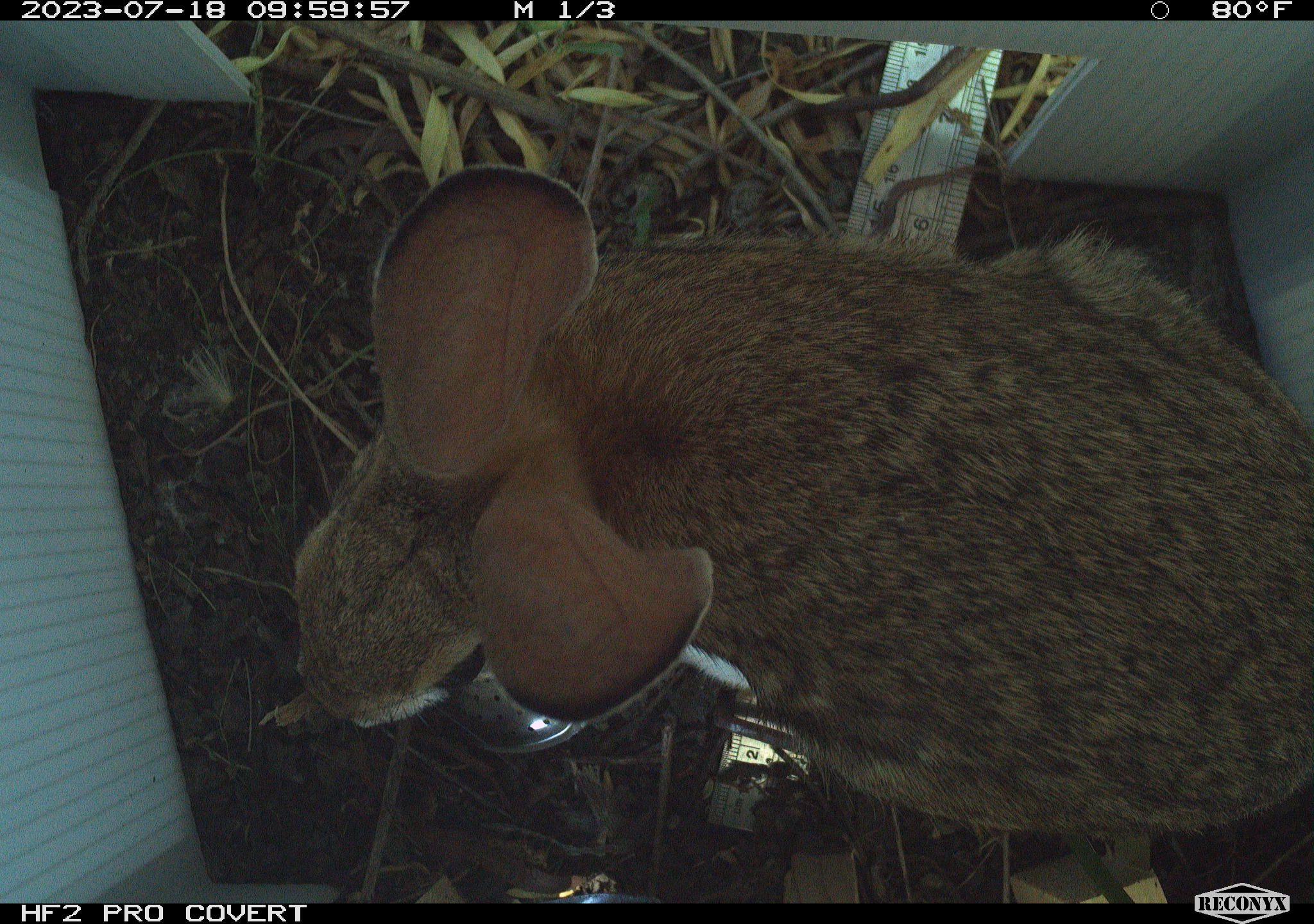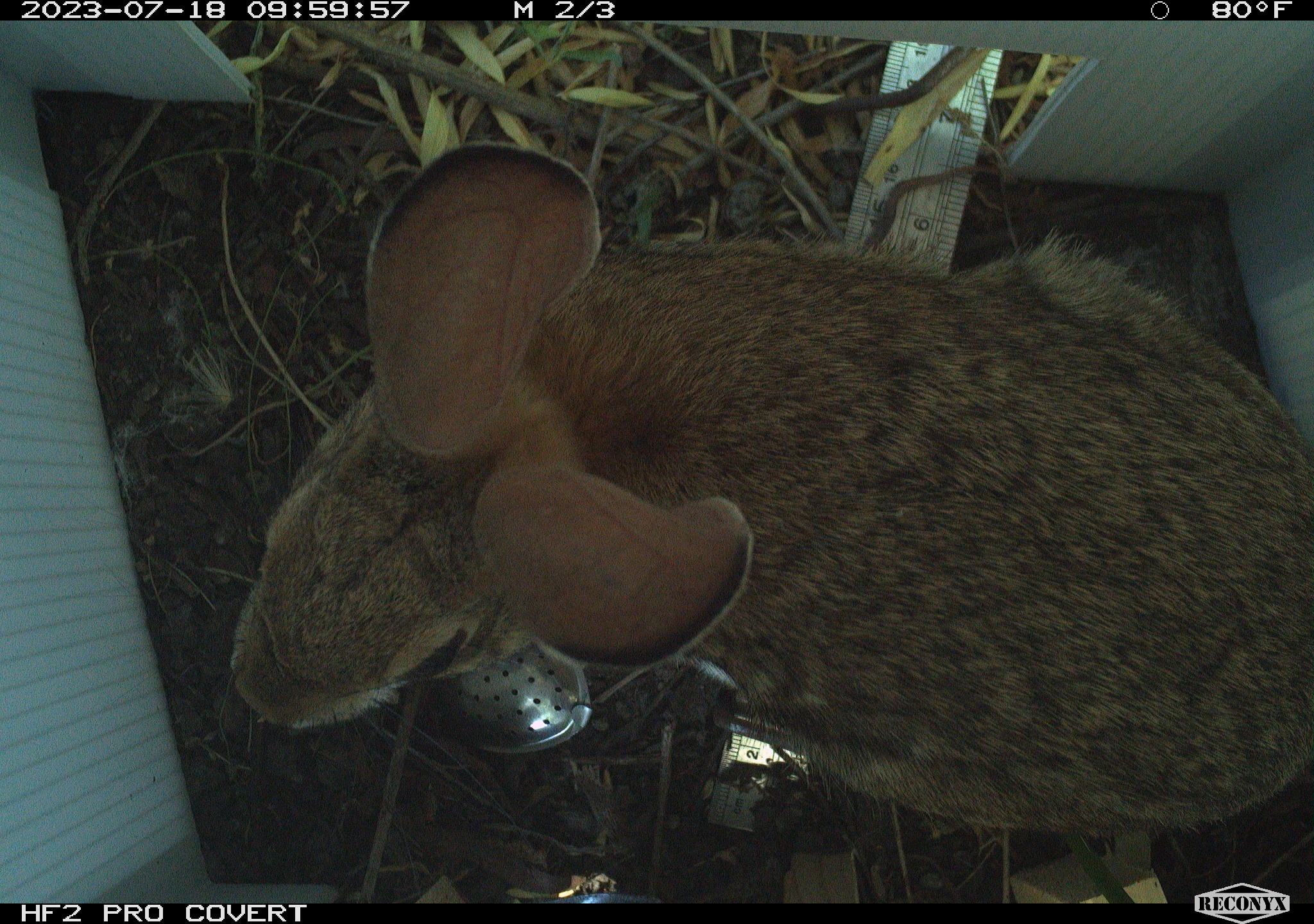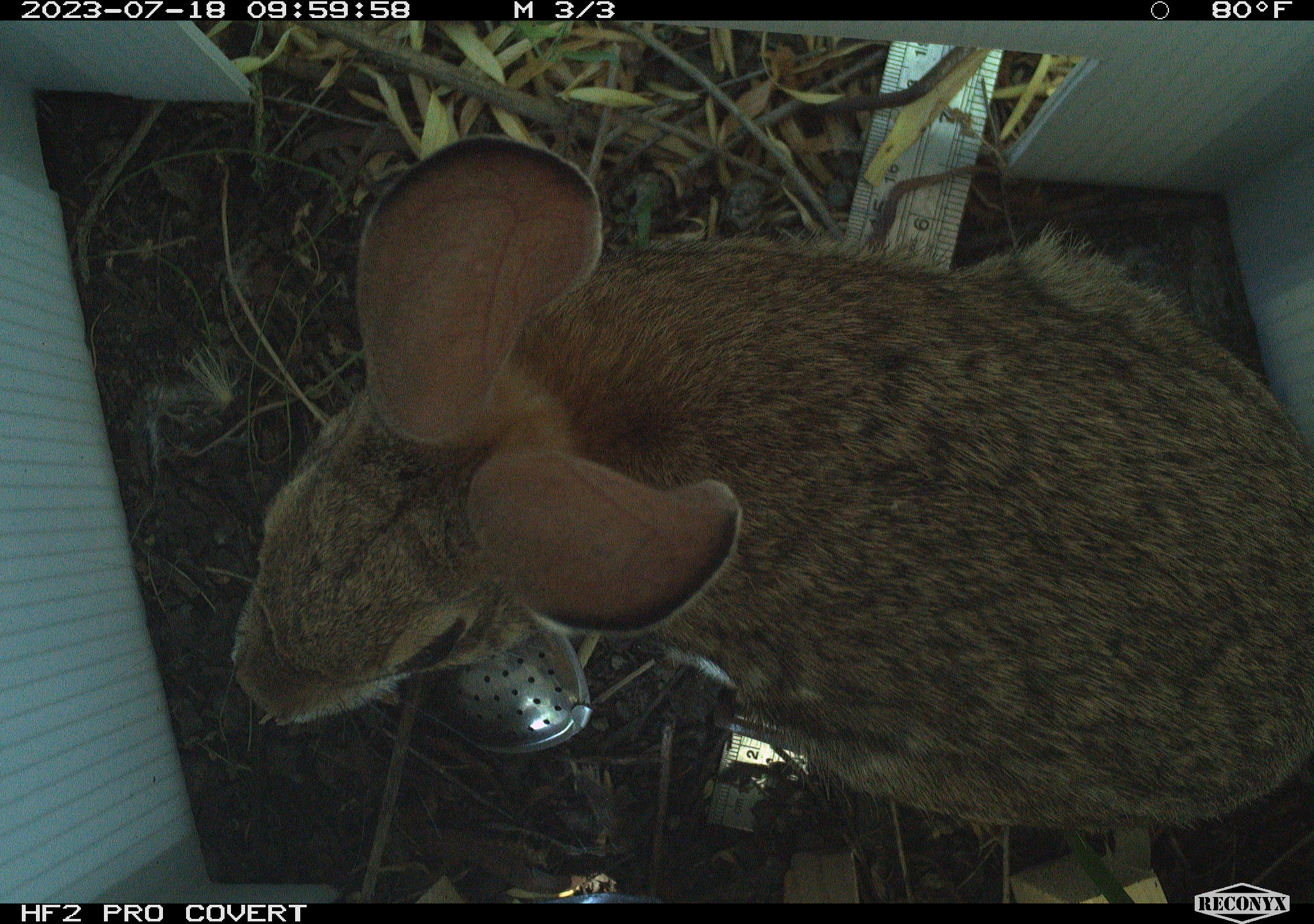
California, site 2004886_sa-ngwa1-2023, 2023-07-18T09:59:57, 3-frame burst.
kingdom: Animalia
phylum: Chordata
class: Mammalia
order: Lagomorpha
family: Leporidae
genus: Sylvilagus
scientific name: Sylvilagus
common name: cottontail rabbits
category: sylvilagus species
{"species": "sylvilagus species (cottontail rabbits) (Sylvilagus)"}